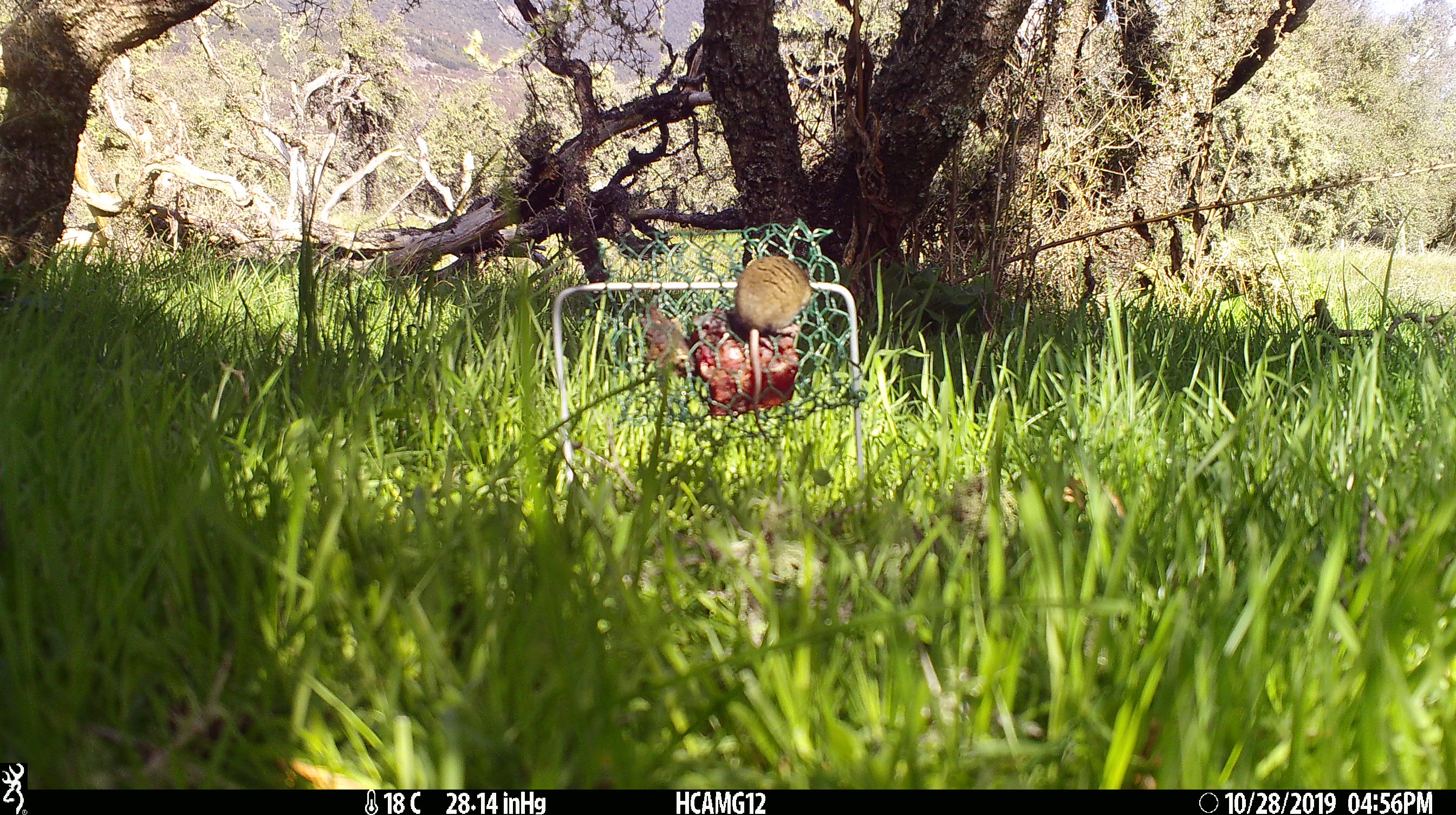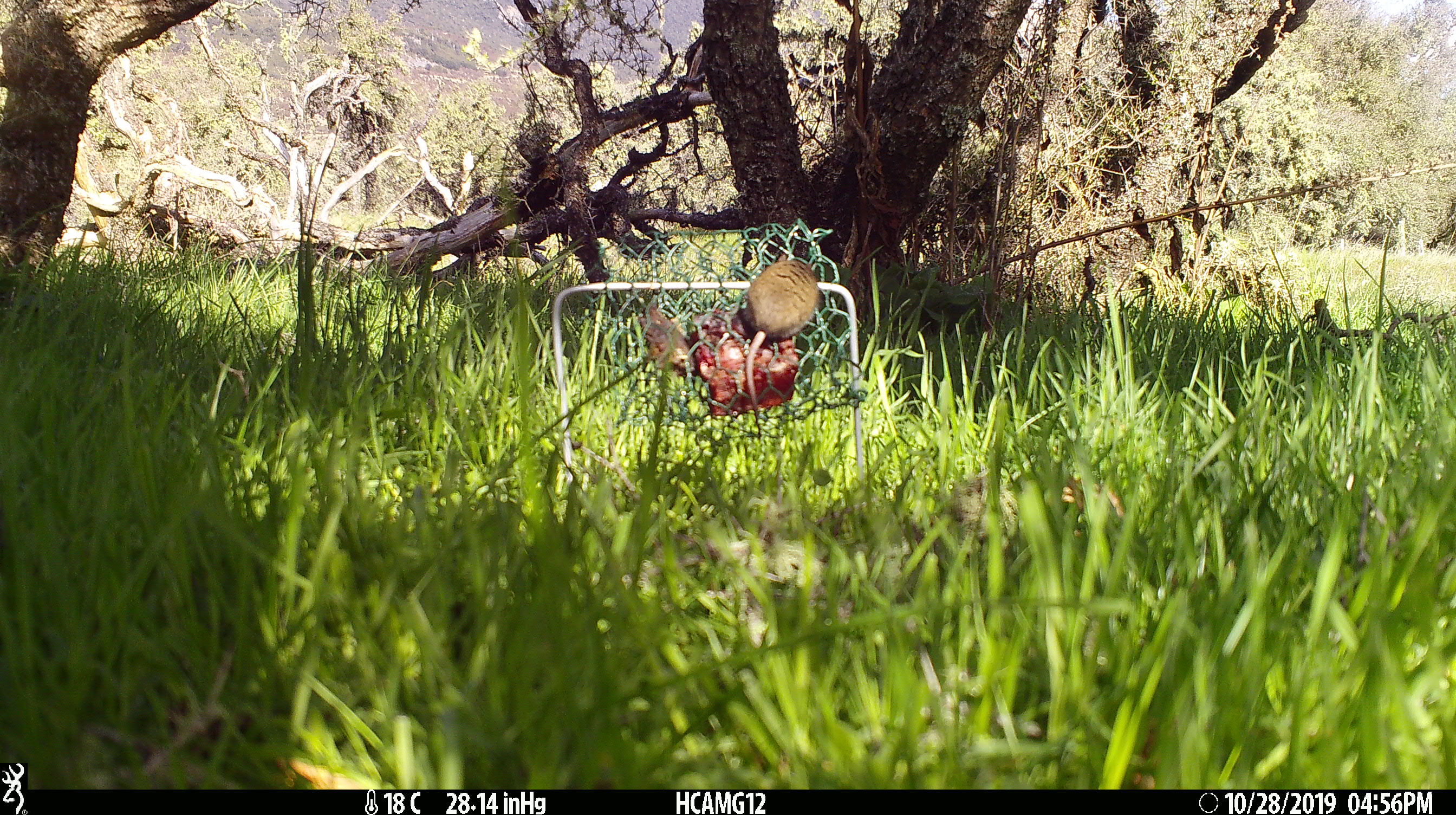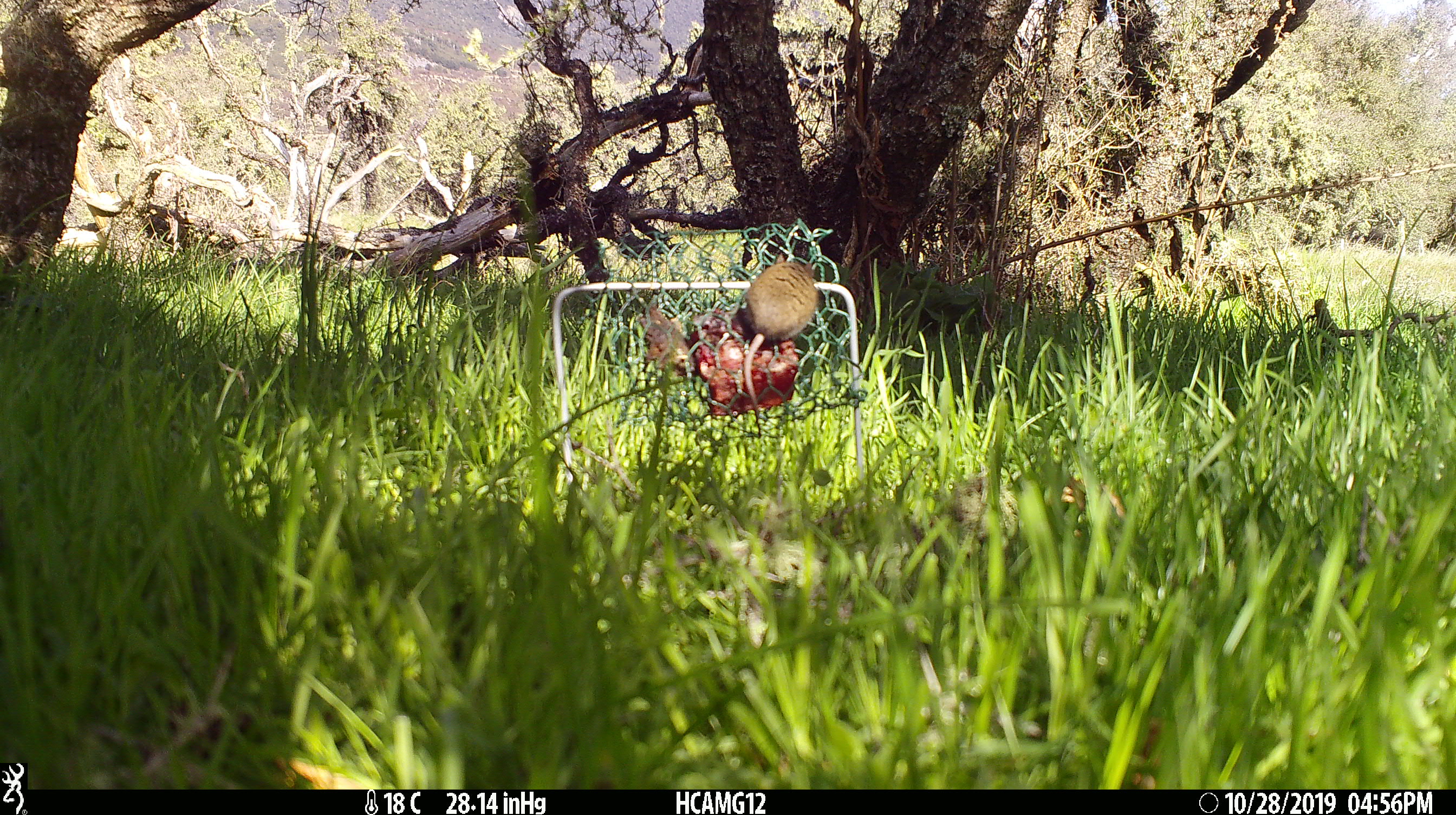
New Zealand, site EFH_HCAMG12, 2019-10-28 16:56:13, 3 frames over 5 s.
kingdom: Animalia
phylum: Chordata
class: Mammalia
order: Rodentia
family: Muridae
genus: Mus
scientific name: Mus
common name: mouse